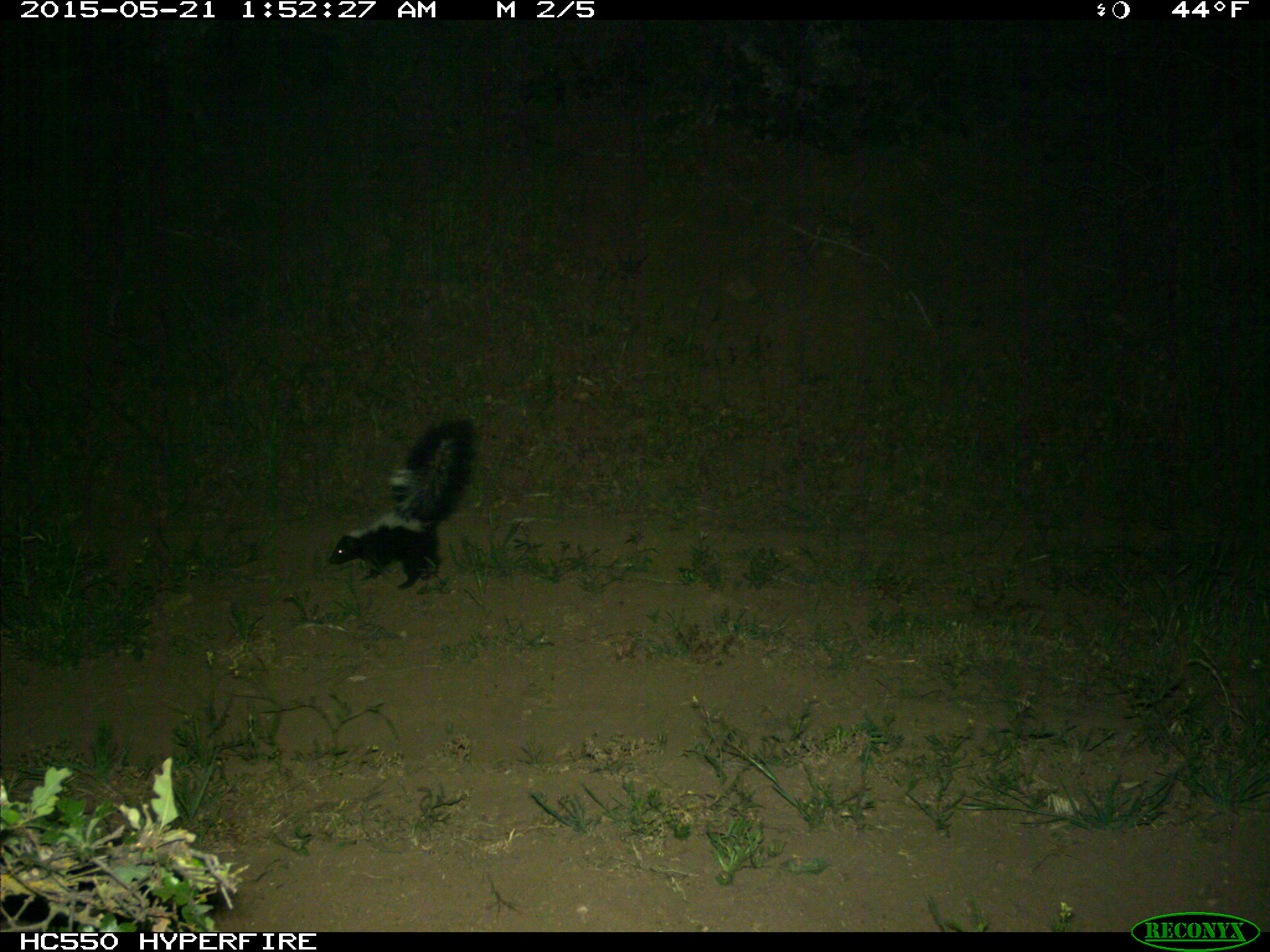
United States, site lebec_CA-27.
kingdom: Animalia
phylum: Chordata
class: Mammalia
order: Carnivora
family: Mephitidae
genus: Mephitis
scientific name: Mephitis mephitis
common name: striped skunk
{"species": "Mephitis mephitis (striped skunk)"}